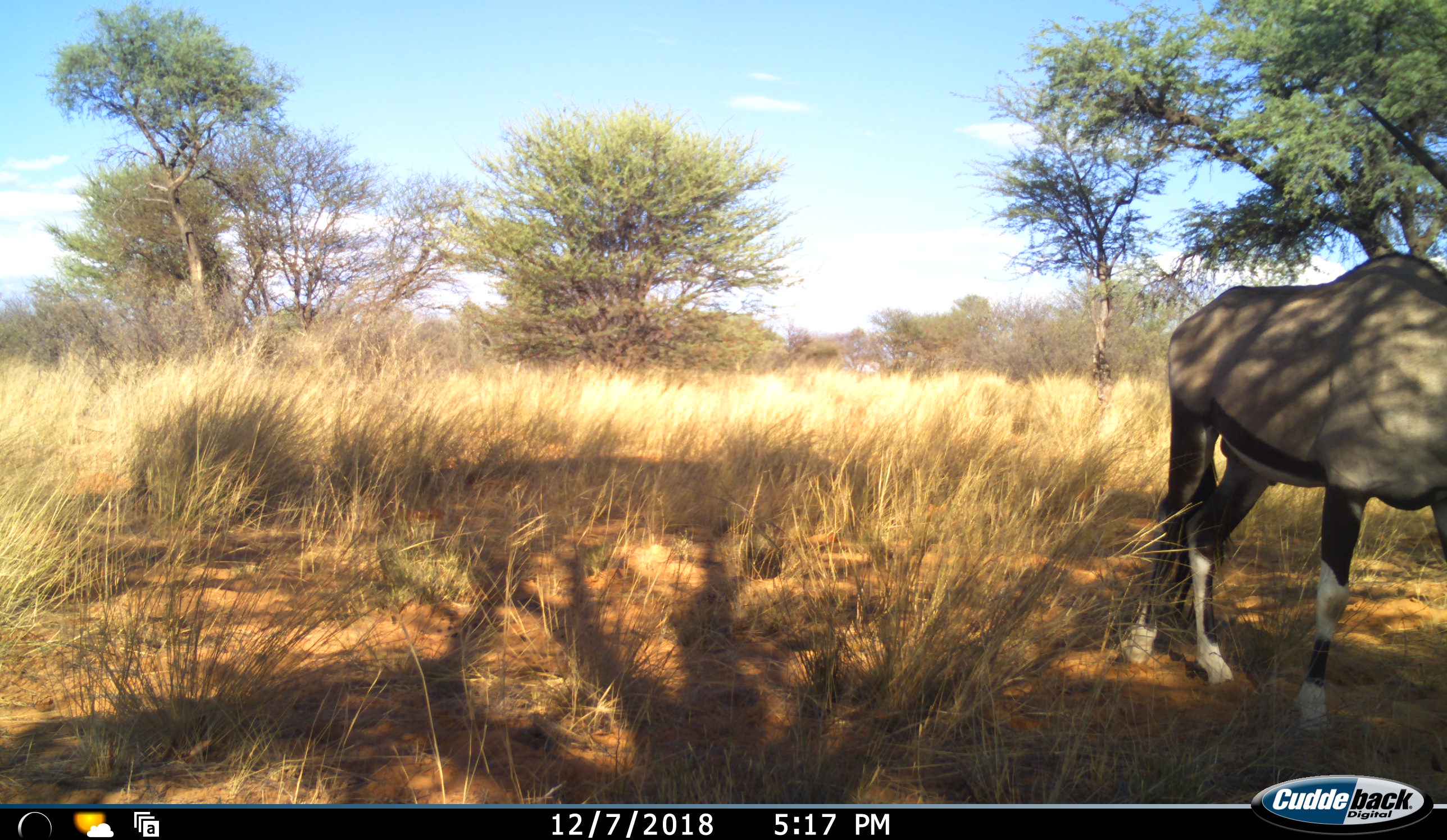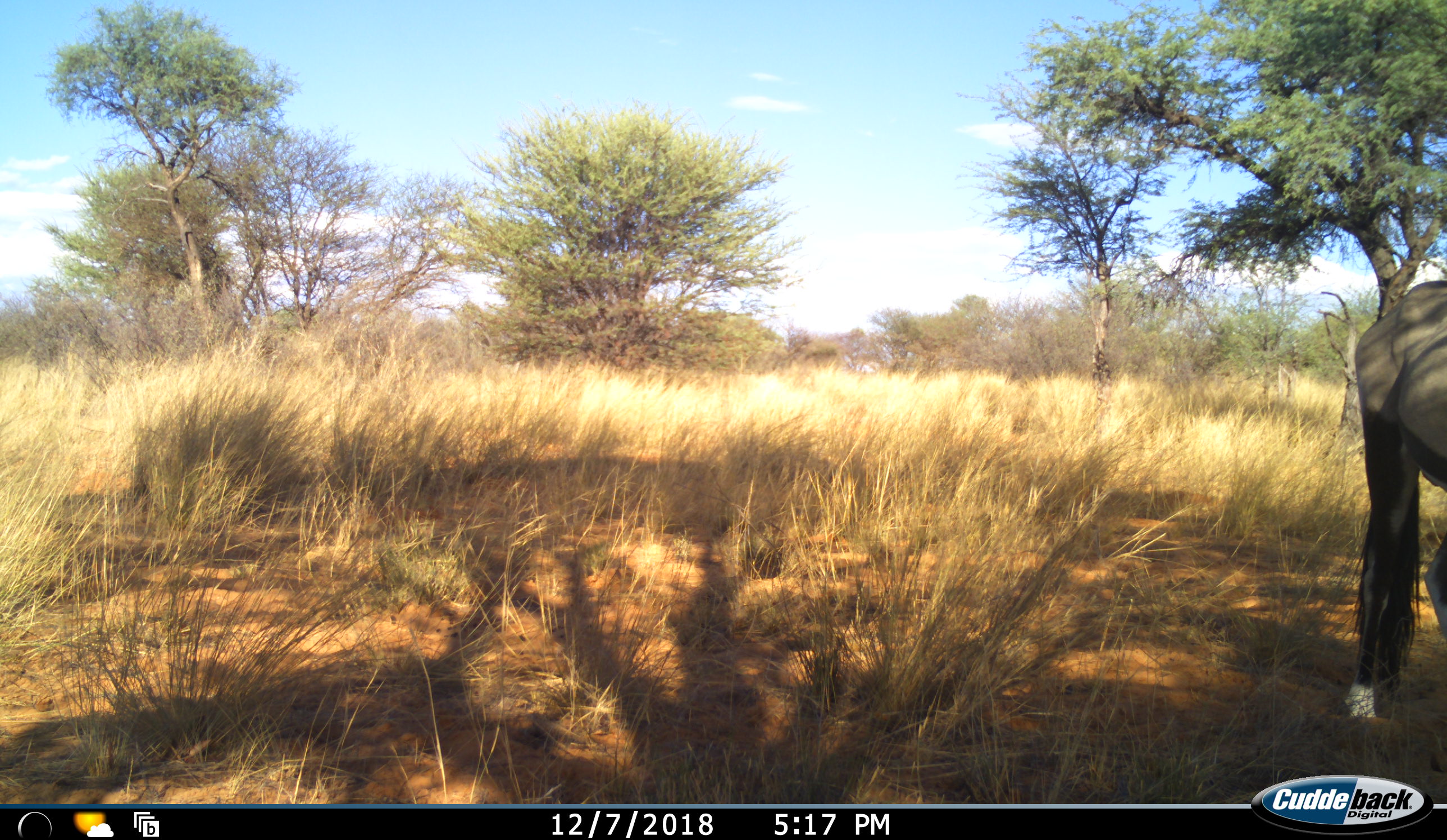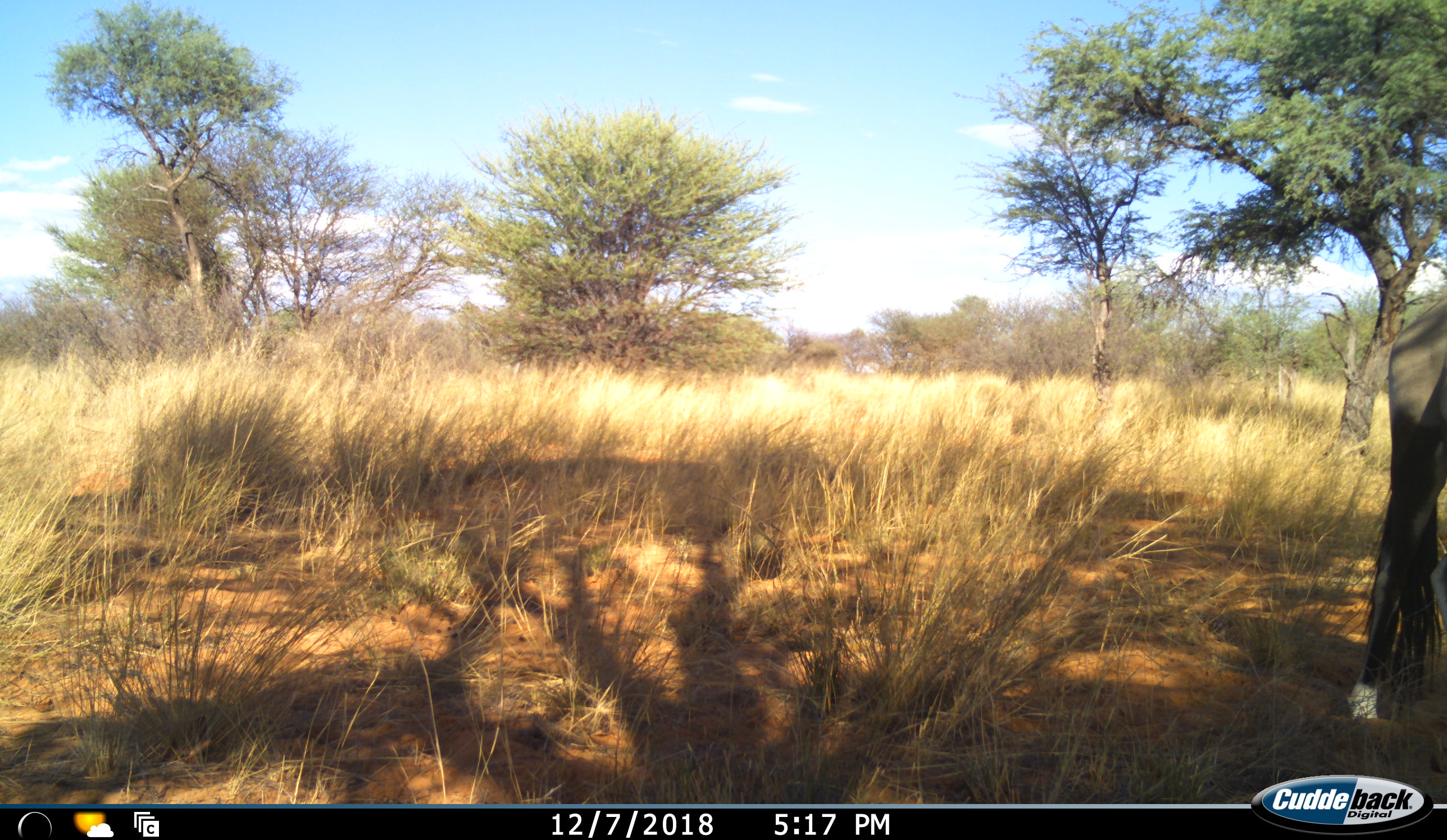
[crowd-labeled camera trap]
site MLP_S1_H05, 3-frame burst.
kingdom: Animalia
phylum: Chordata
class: Mammalia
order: Artiodactyla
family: Bovidae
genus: Oryx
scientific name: Oryx gazella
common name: gemsbok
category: oryx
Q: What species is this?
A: Oryx (gemsbok) (Oryx gazella).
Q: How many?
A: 1.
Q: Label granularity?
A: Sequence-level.